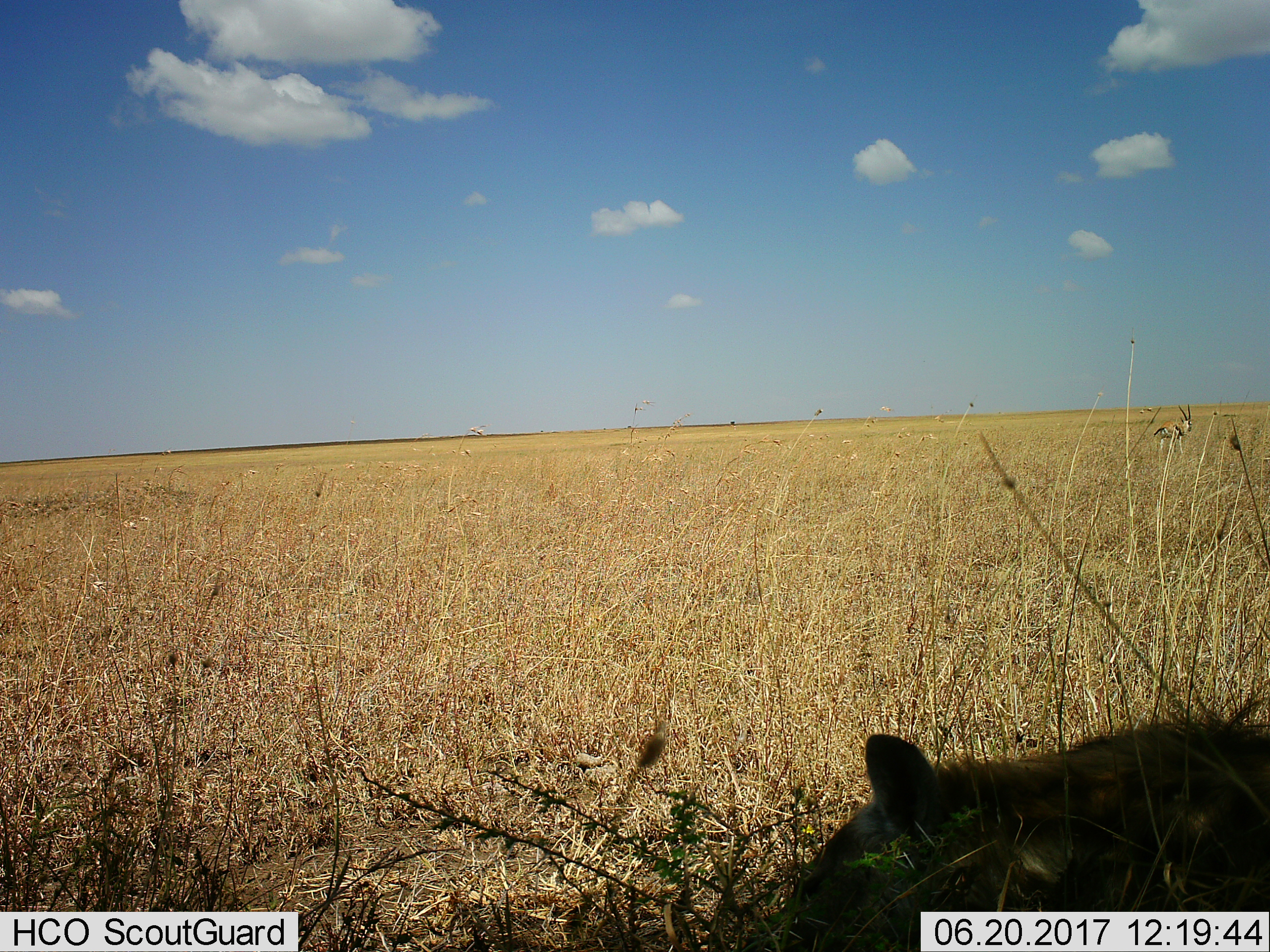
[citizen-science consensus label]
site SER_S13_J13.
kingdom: Animalia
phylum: Chordata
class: Mammalia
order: Carnivora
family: Hyaenidae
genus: Crocuta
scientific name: Crocuta crocuta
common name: spotted hyena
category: hyenaspotted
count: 1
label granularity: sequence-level